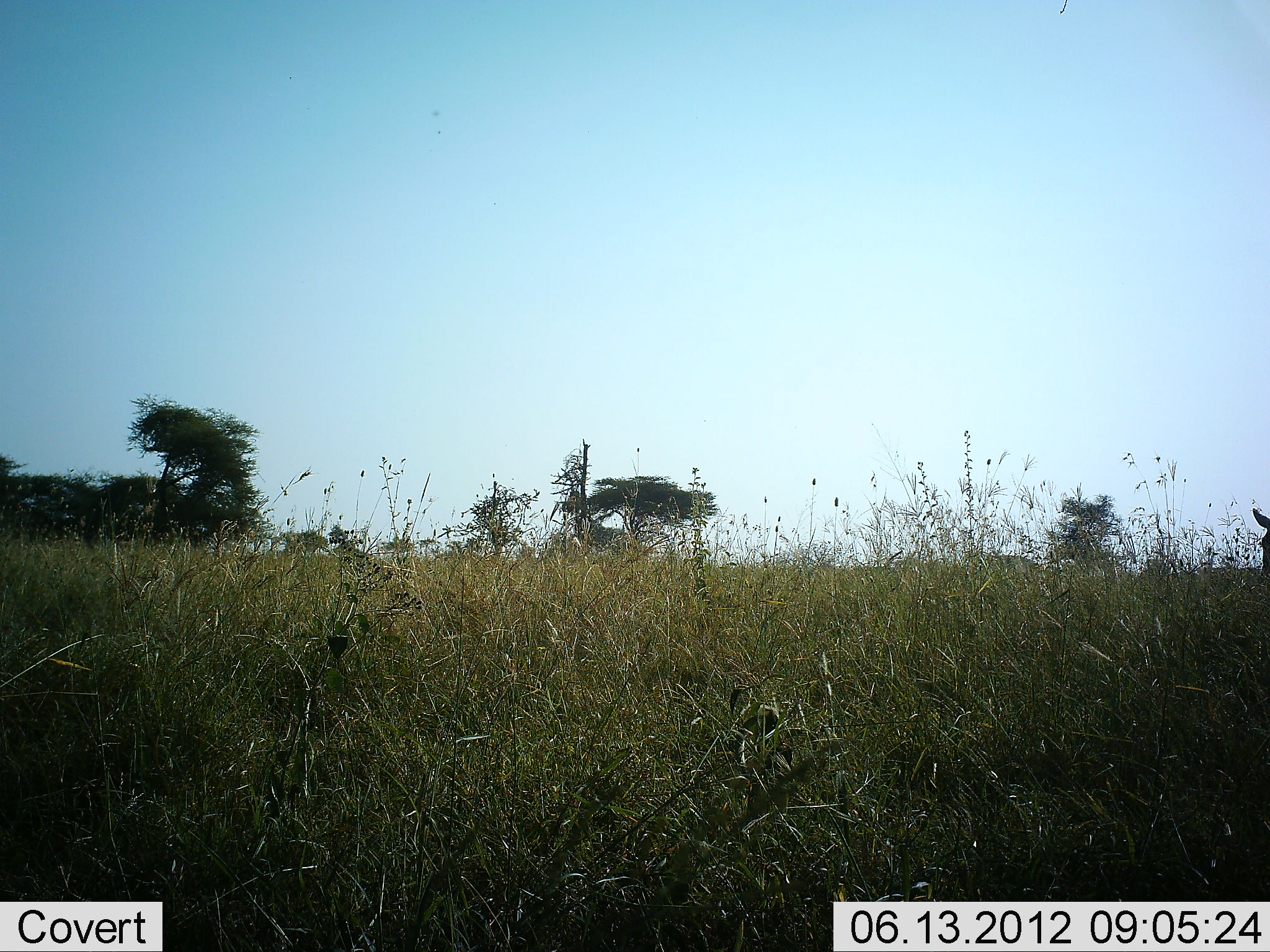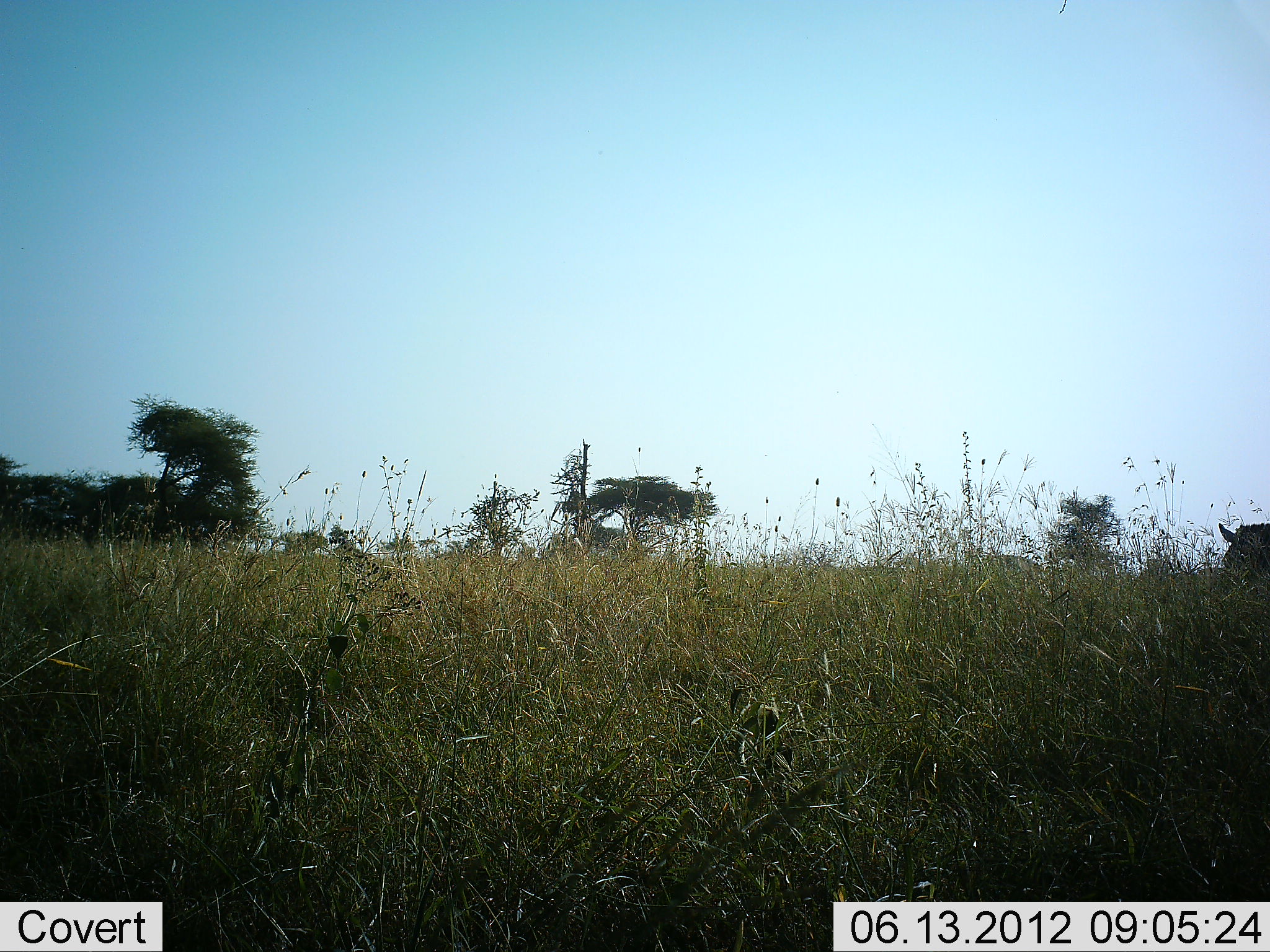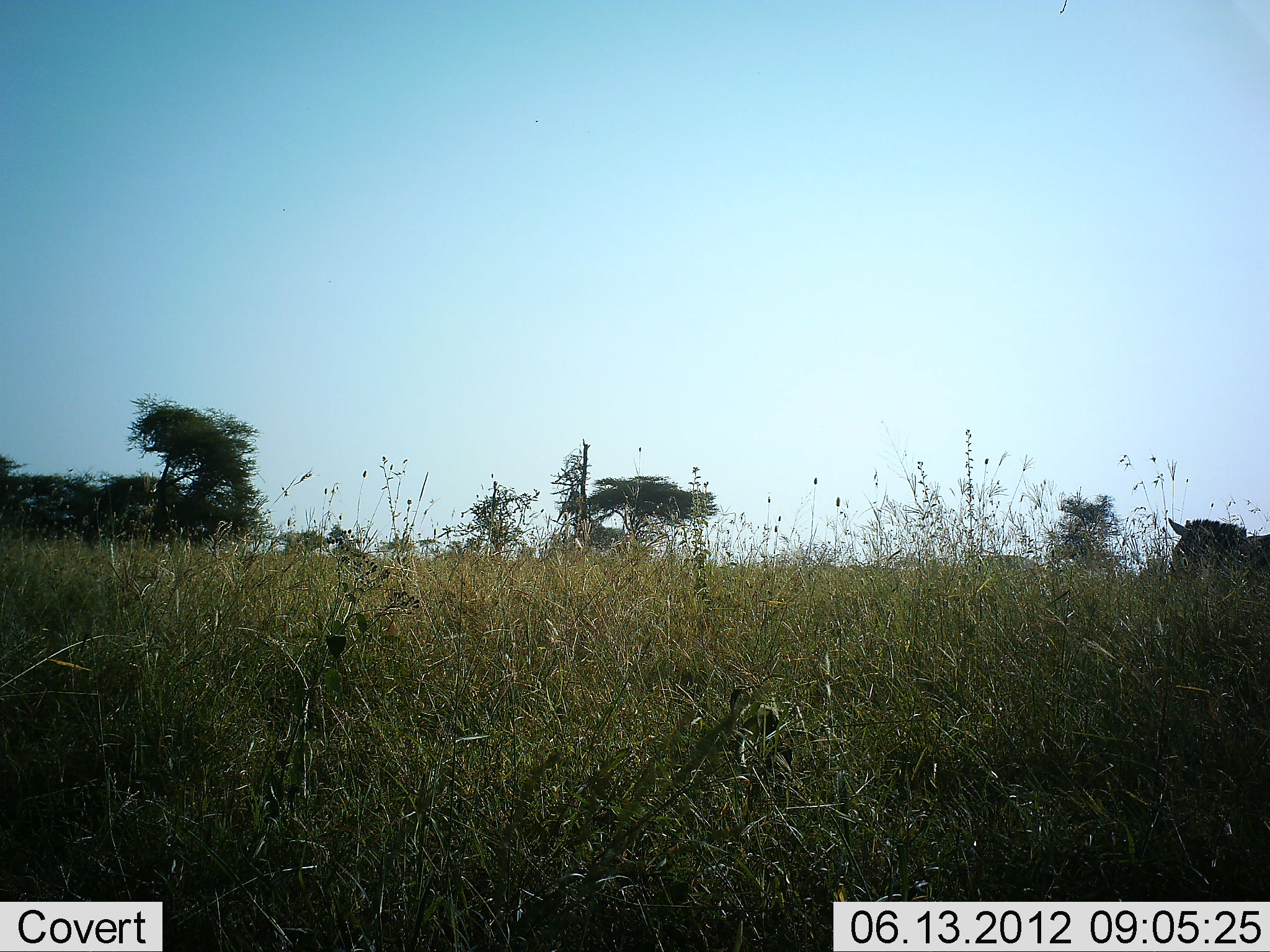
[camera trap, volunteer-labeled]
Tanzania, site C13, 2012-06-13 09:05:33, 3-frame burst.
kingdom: Animalia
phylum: Chordata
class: Mammalia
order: Perissodactyla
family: Equidae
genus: Equus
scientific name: Equus quagga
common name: plains zebra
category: zebra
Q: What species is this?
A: Zebra (plains zebra) (Equus quagga).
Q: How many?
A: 1.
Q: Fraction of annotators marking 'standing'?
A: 10%.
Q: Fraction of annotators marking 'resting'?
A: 0%.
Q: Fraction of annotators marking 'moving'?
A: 90%.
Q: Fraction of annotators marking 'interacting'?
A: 0%.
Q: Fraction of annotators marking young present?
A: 0%.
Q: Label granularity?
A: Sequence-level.